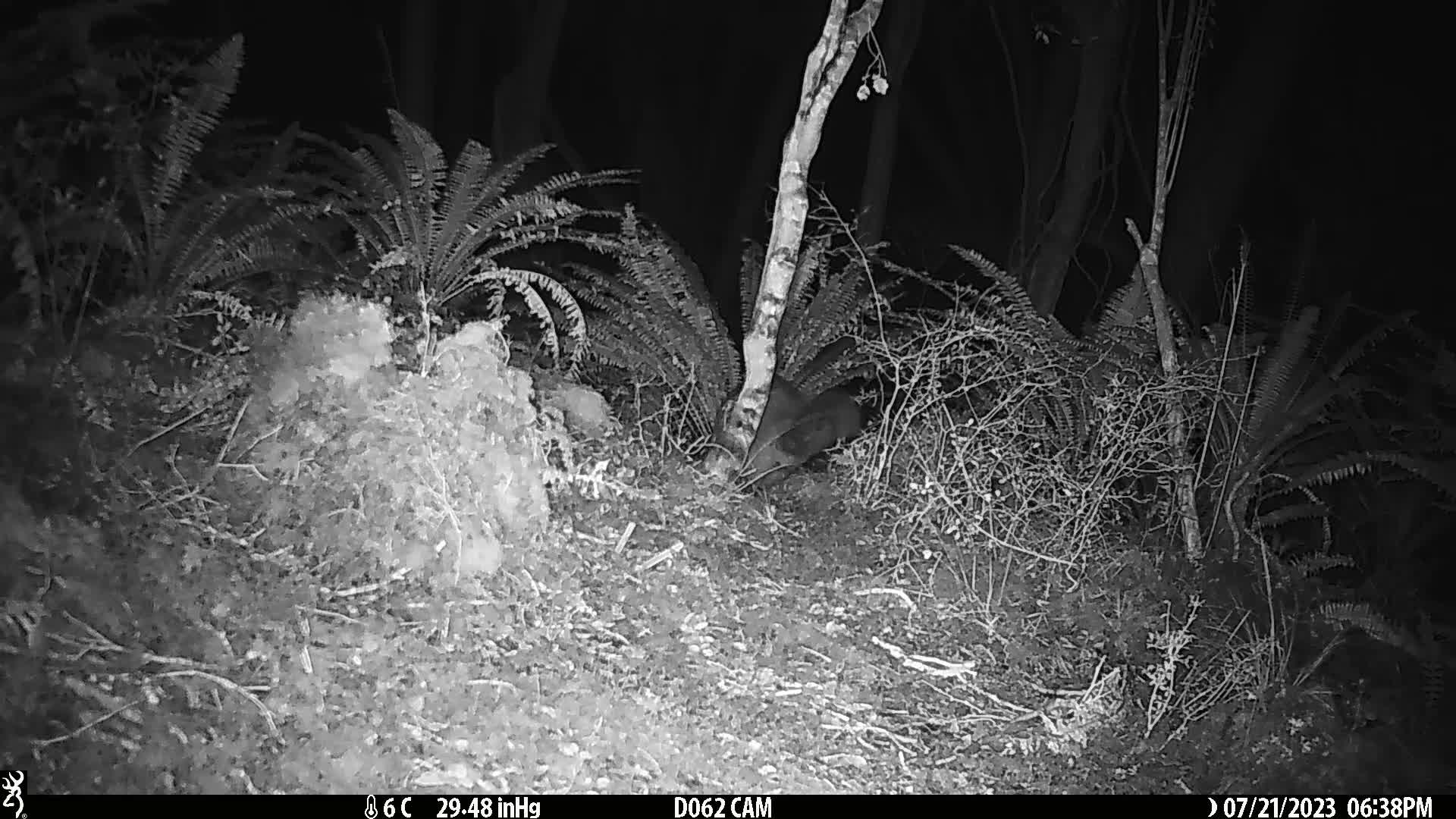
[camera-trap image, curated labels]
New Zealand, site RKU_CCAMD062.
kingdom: Animalia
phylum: Chordata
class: Mammalia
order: Diprotodontia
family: Phalangeridae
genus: Trichosurus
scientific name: Trichosurus vulpecula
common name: common brushtail possum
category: possum